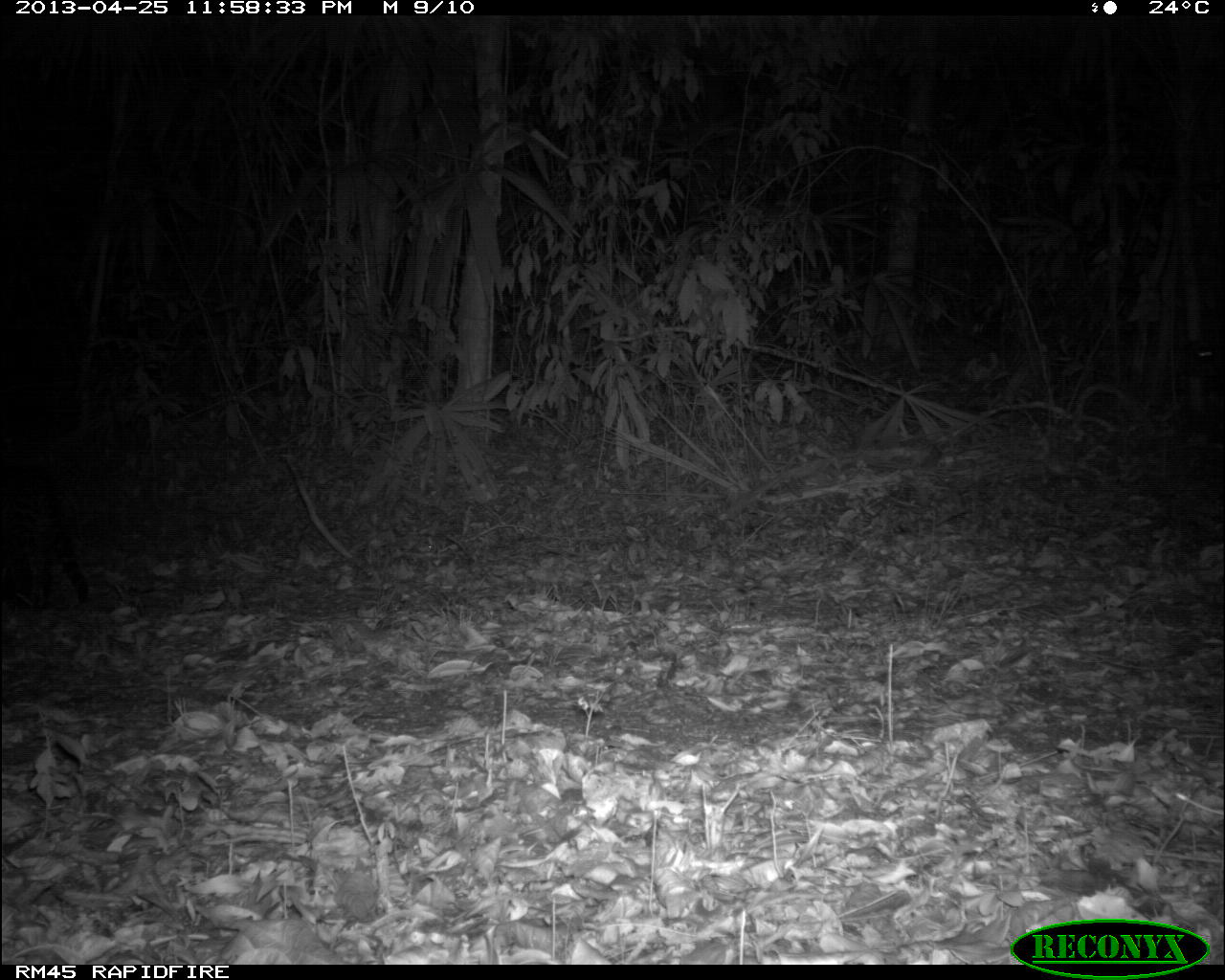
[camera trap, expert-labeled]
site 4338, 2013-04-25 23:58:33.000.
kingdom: Animalia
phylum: Chordata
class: Mammalia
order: Carnivora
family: Felidae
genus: Leopardus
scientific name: Leopardus pardalis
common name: ocelot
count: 1